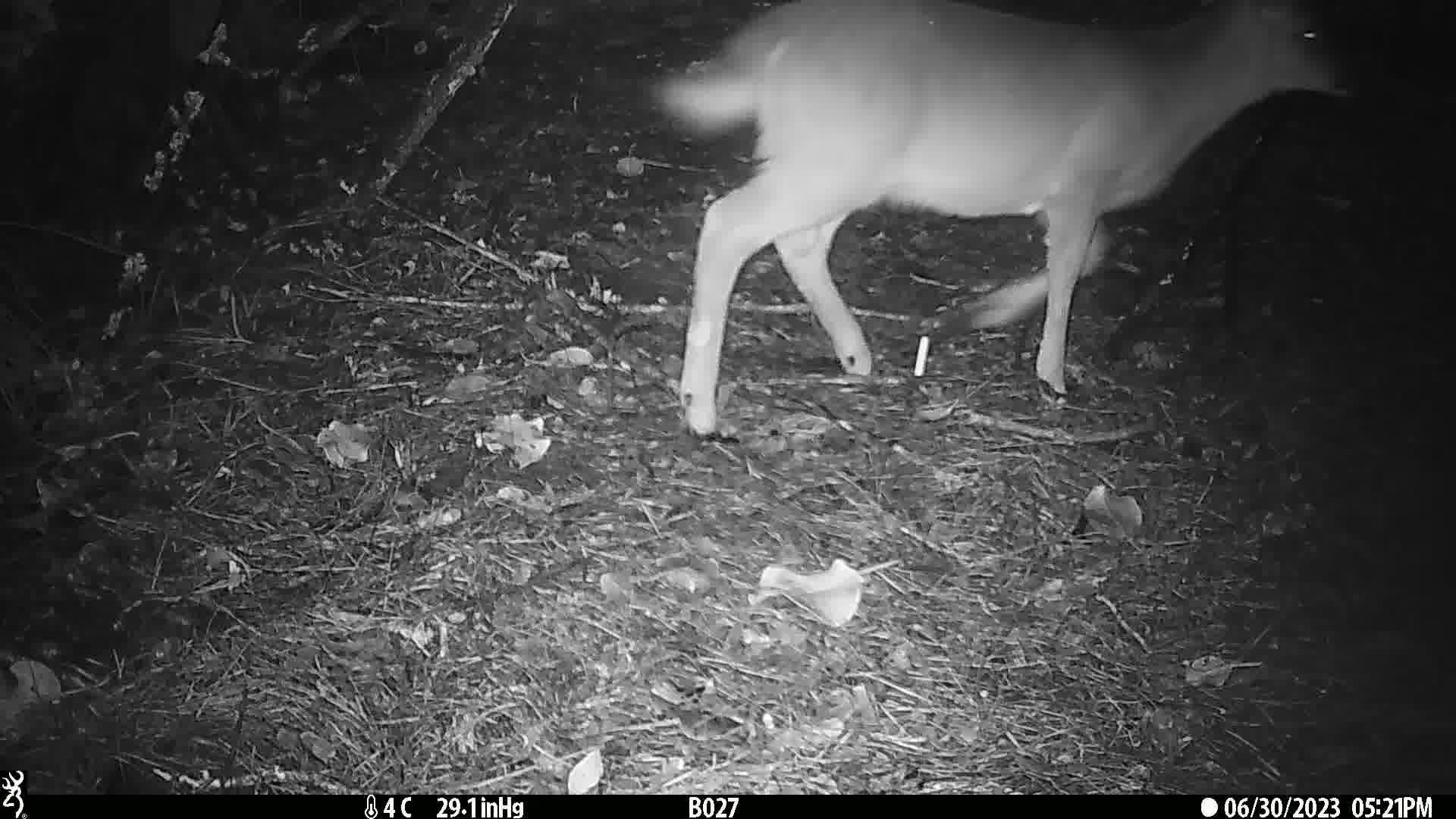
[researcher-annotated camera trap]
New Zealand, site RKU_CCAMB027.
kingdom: Animalia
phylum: Chordata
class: Mammalia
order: Artiodactyla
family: Cervidae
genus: Odocoileus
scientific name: Odocoileus virginianus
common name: white-tailed deer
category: white tailed deer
White tailed deer (white-tailed deer) (Odocoileus virginianus).